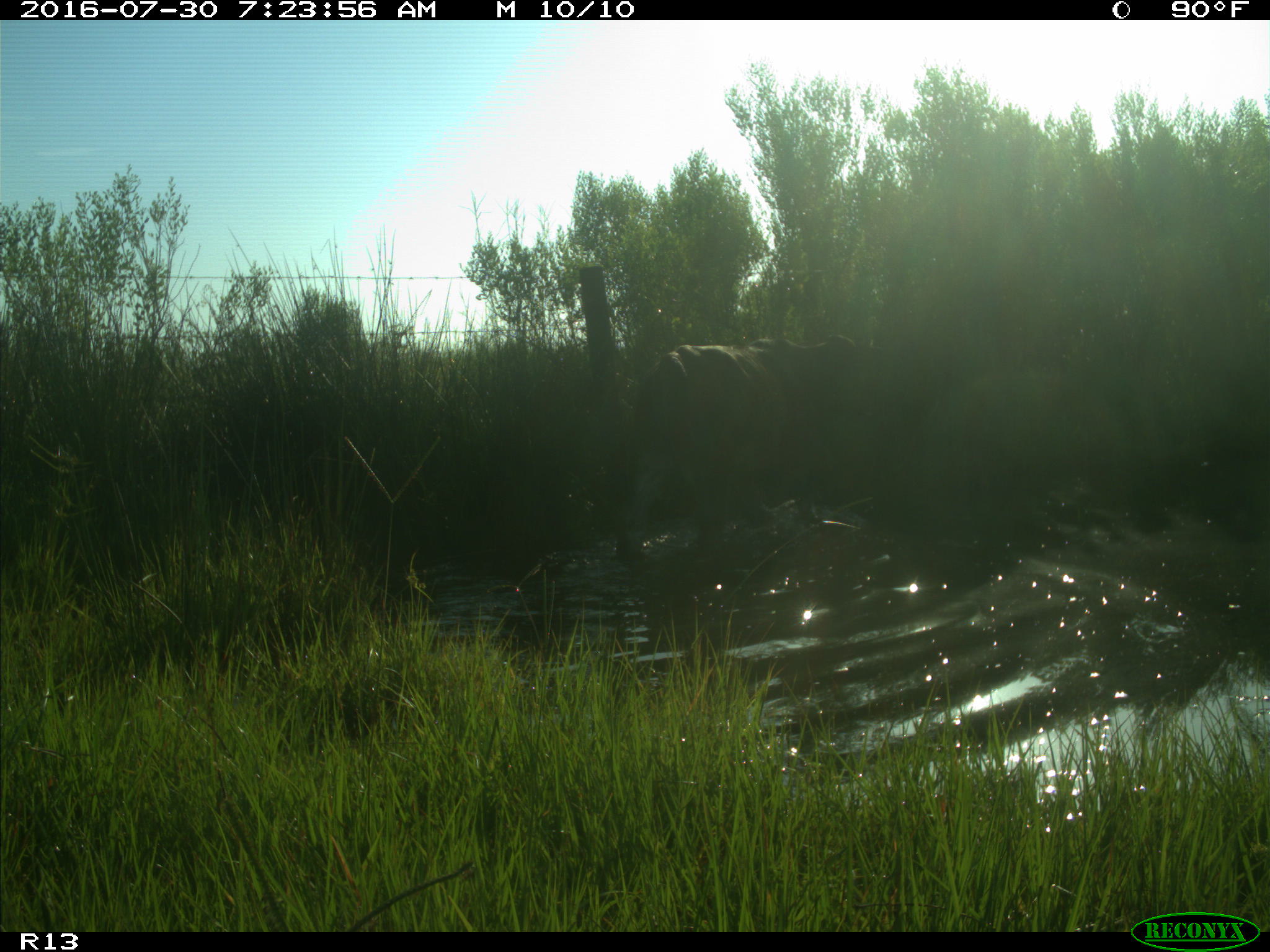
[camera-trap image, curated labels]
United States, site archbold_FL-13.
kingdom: Animalia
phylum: Chordata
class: Mammalia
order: Artiodactyla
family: Bovidae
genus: Bos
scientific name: Bos taurus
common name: domestic cow